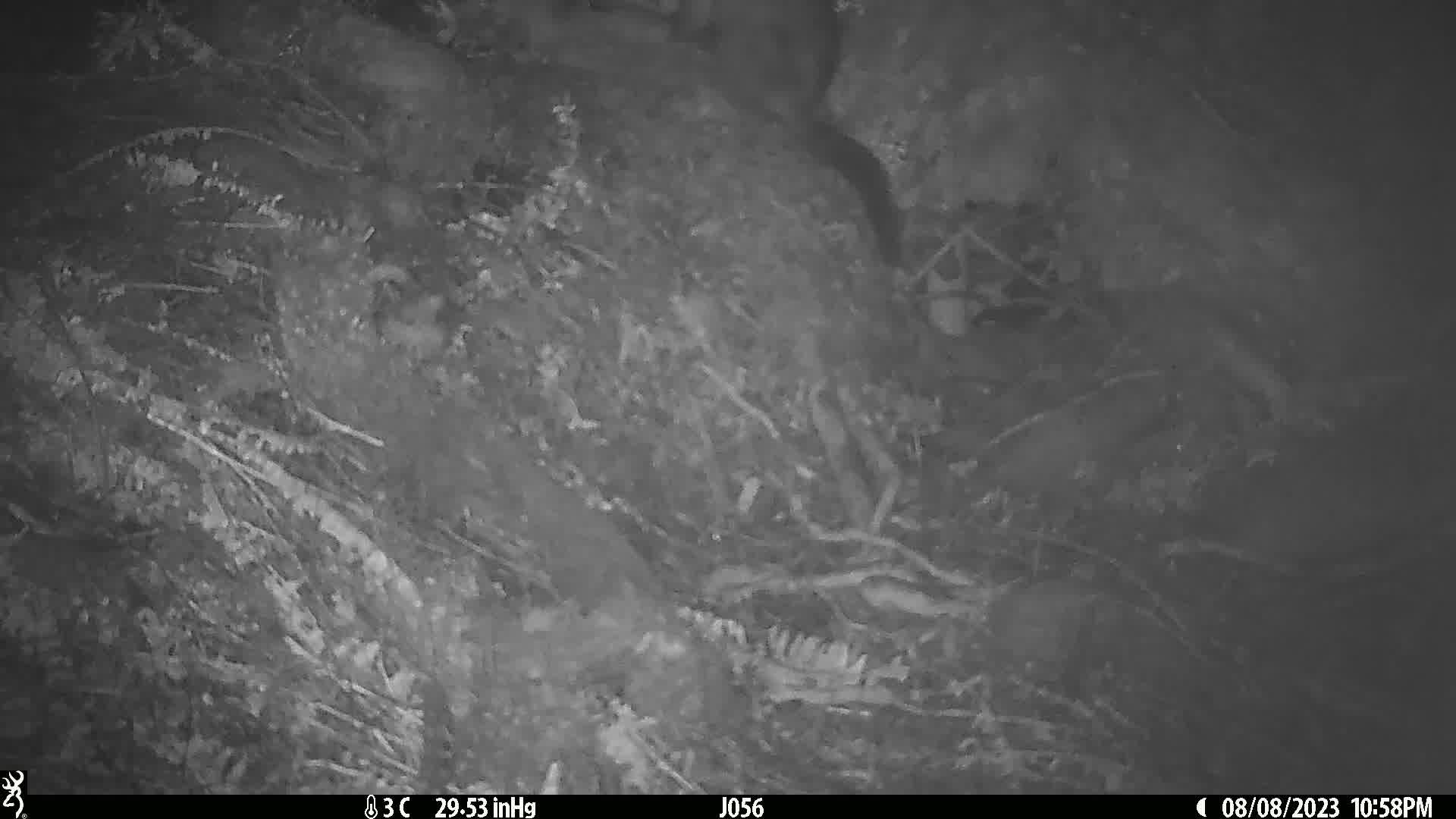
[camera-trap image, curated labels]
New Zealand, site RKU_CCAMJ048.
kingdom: Animalia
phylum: Chordata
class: Mammalia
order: Diprotodontia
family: Phalangeridae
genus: Trichosurus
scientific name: Trichosurus vulpecula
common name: common brushtail possum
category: possum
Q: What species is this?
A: Possum (common brushtail possum) (Trichosurus vulpecula).